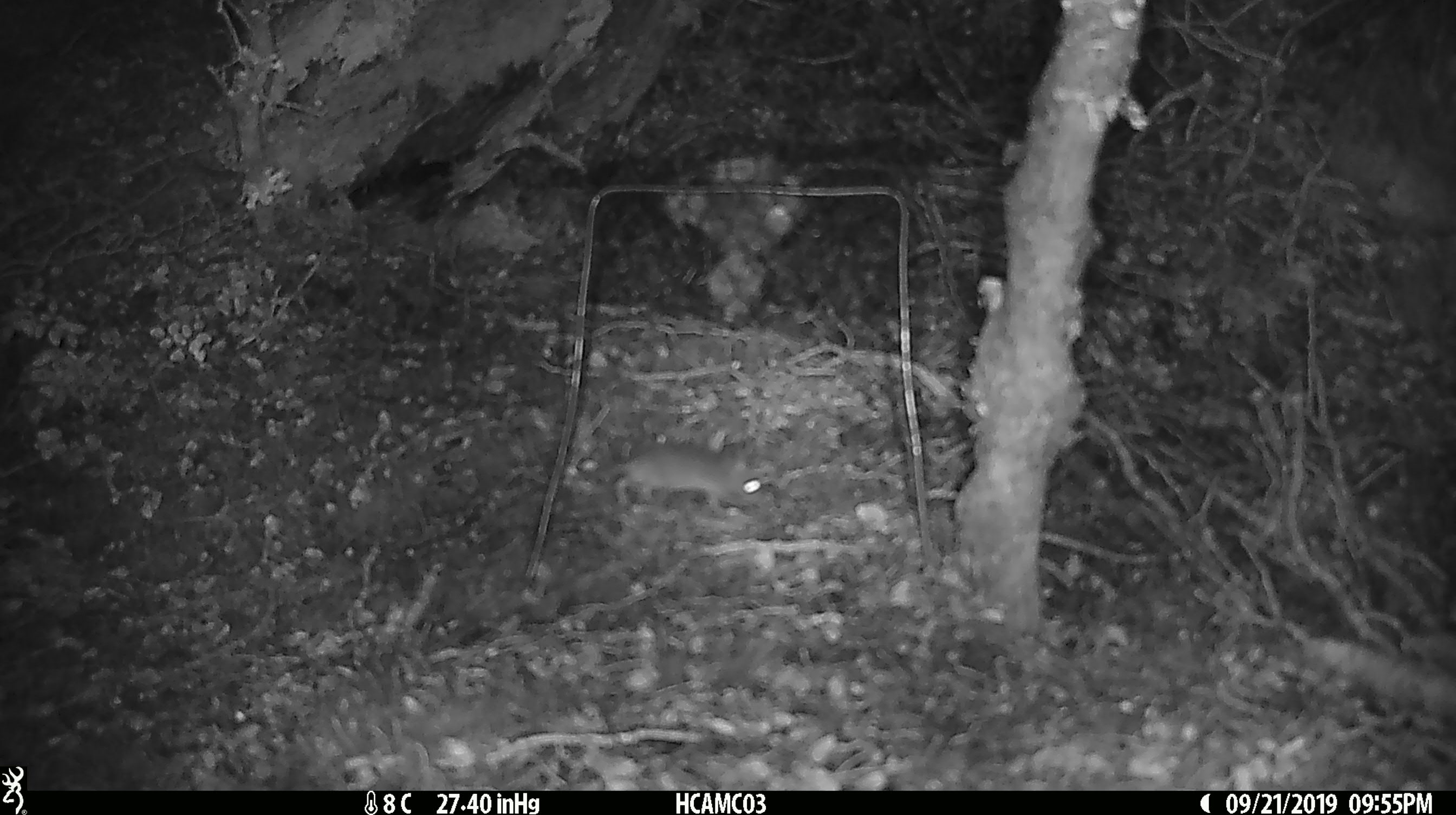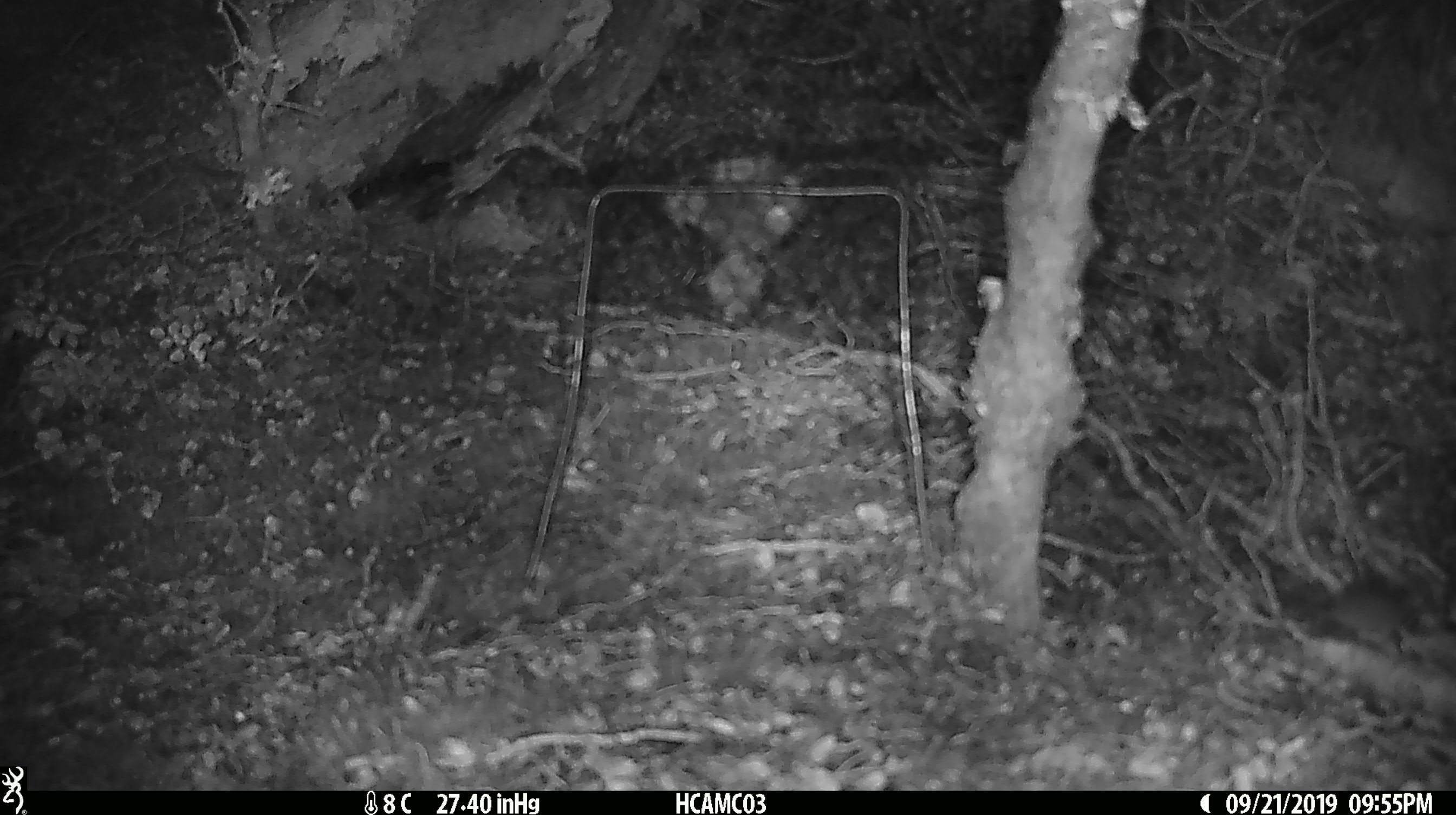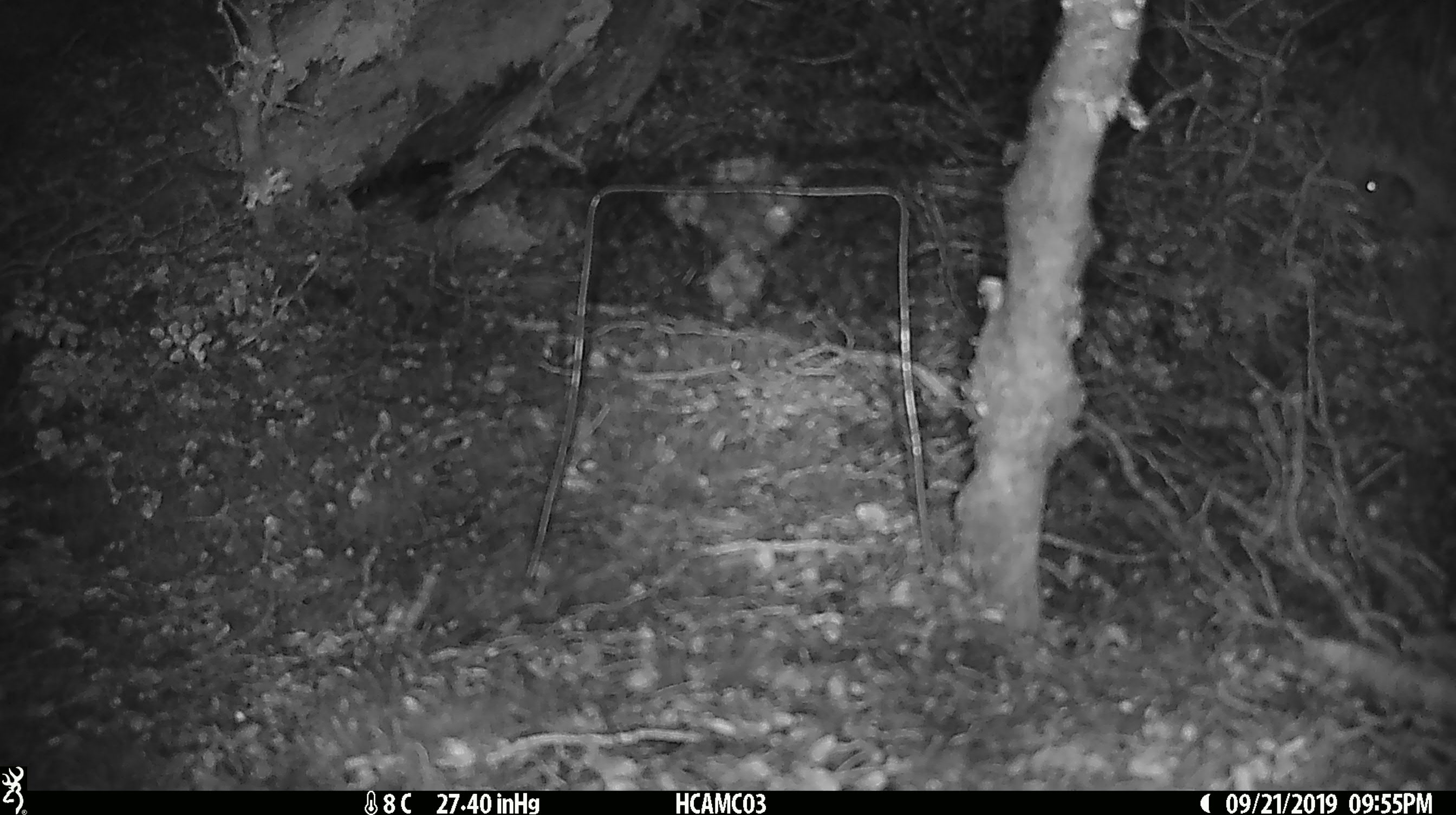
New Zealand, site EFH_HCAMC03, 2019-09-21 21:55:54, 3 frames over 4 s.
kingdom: Animalia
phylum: Chordata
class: Mammalia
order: Rodentia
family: Muridae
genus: Mus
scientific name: Mus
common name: mouse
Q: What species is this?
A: Mouse (Mus).